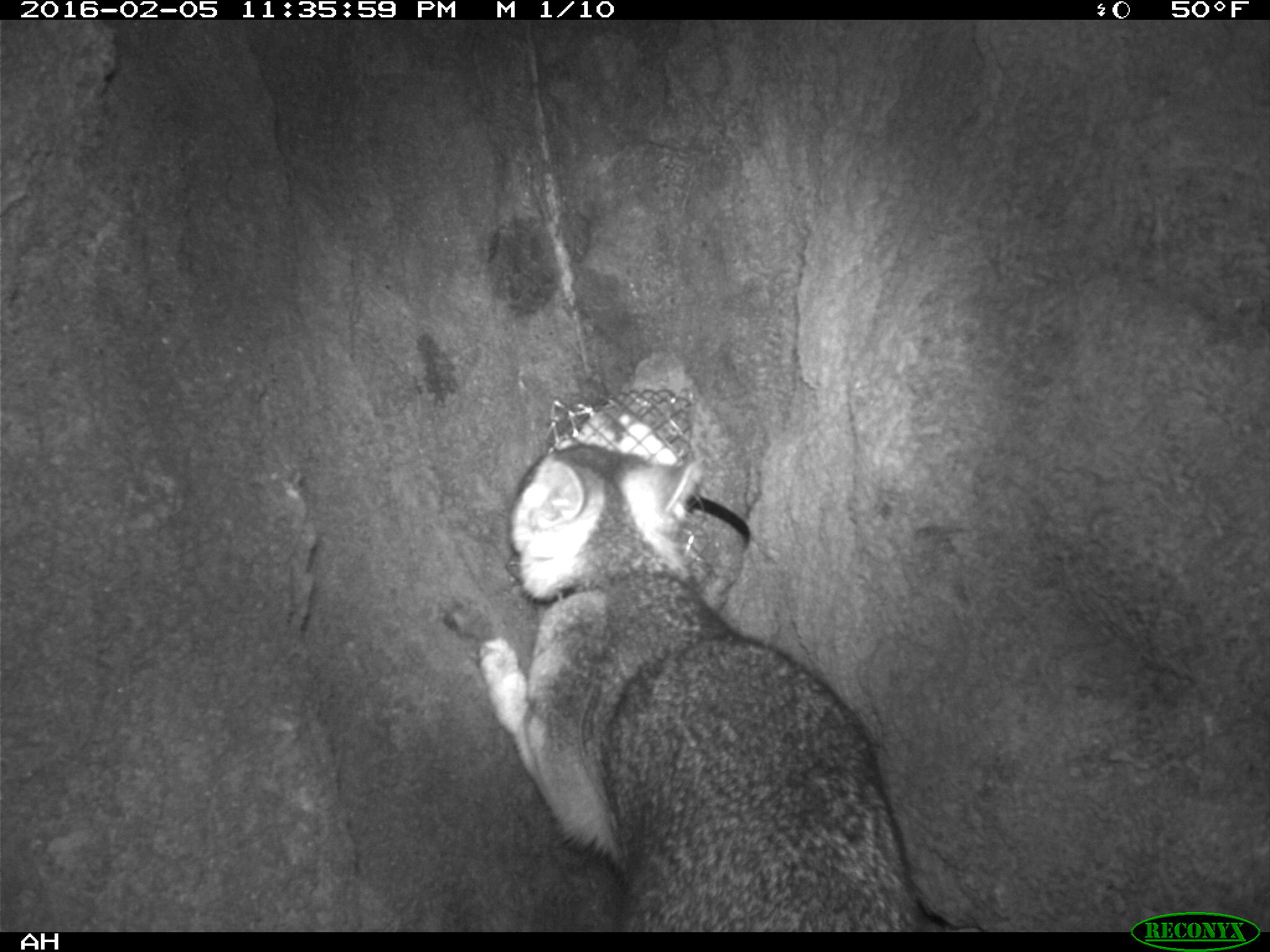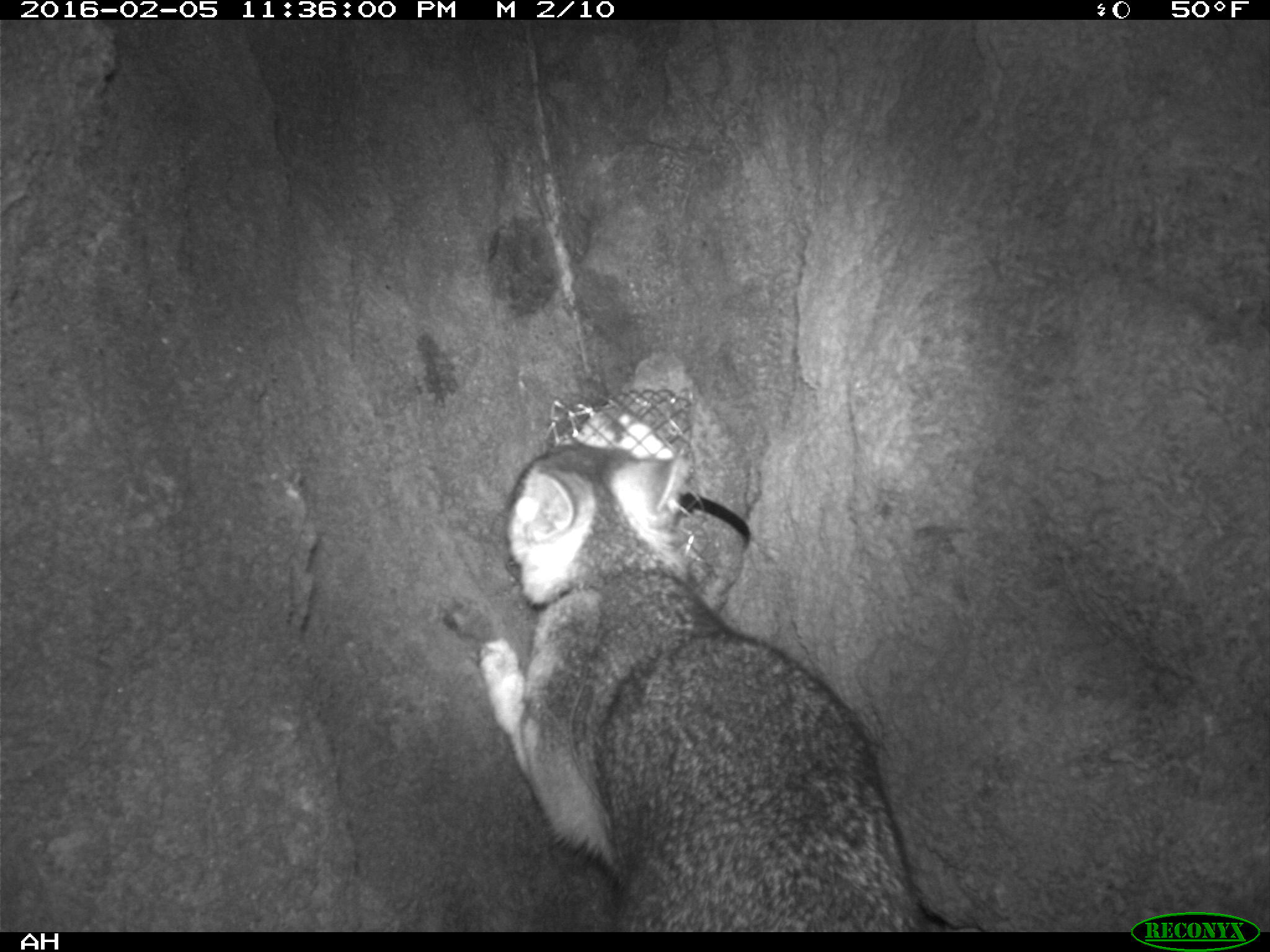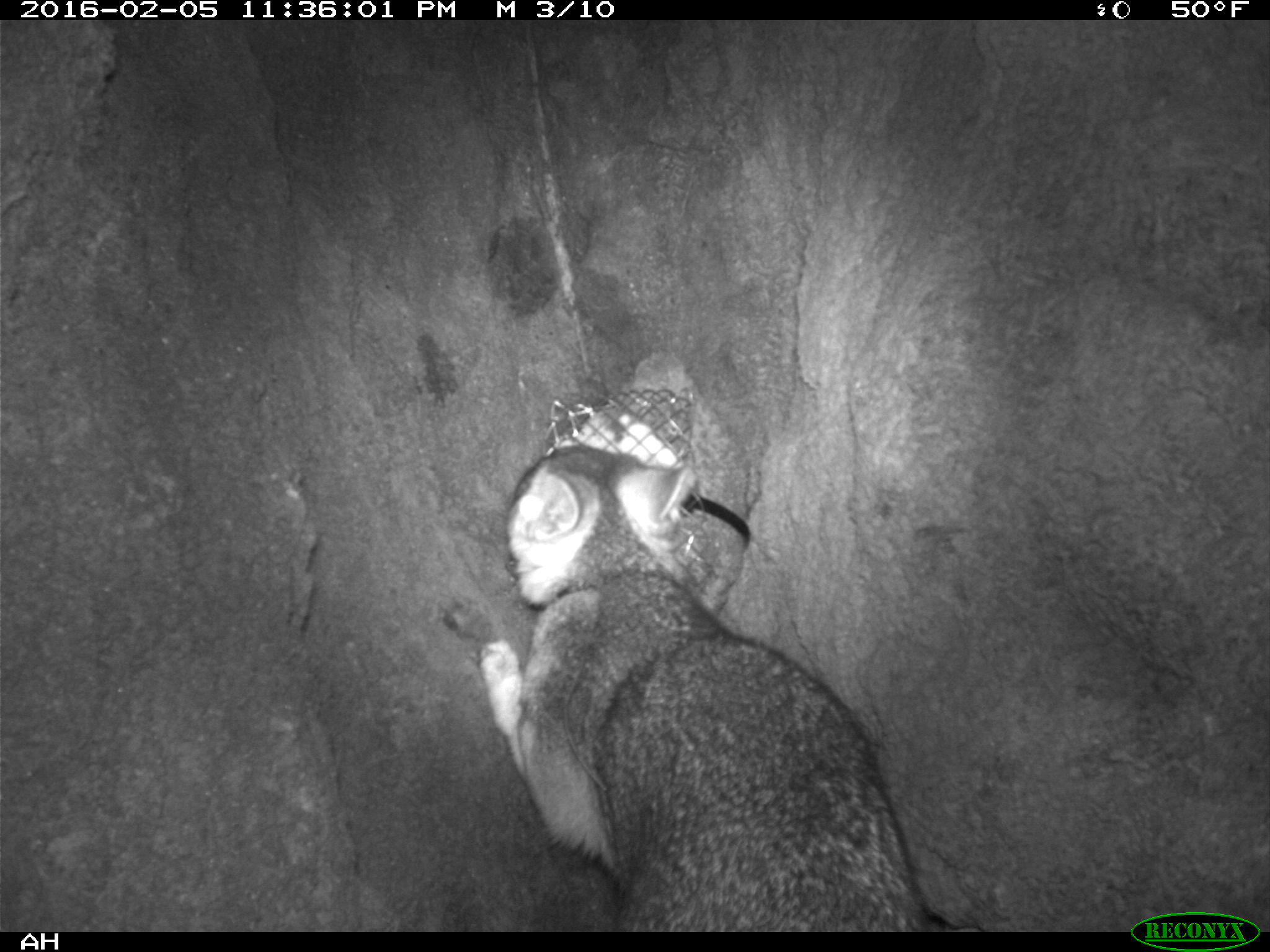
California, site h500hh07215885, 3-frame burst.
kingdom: Animalia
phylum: Chordata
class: Mammalia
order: Carnivora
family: Canidae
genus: Urocyon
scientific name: Urocyon littoralis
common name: island fox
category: fox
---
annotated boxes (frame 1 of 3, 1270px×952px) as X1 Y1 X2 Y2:
fox: 478 439 928 931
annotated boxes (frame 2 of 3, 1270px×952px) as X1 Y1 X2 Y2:
fox: 479 441 982 930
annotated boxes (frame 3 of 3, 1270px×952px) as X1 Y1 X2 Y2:
fox: 479 442 924 931